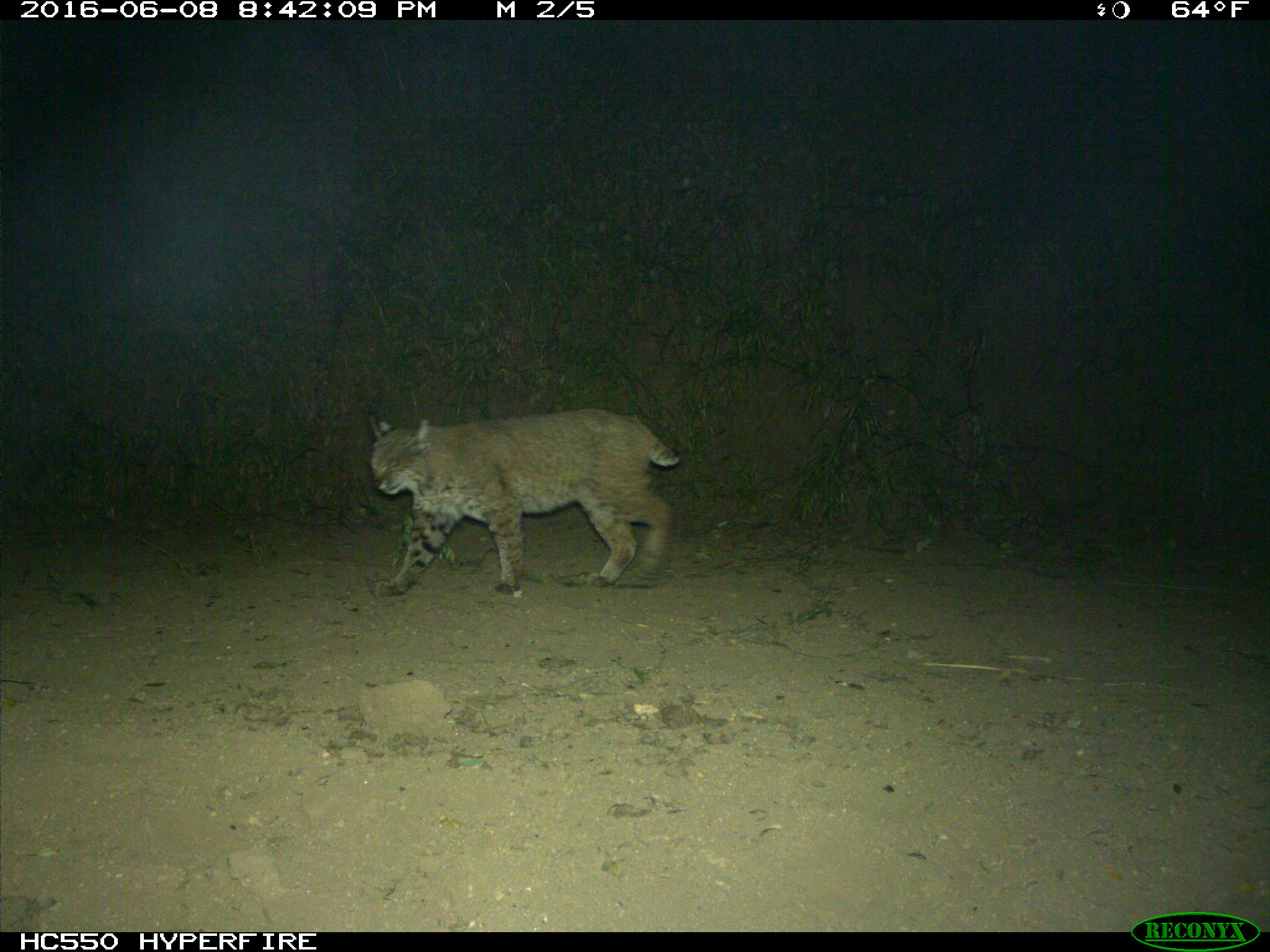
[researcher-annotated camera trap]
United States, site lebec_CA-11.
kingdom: Animalia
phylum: Chordata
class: Mammalia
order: Carnivora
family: Felidae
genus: Lynx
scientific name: Lynx rufus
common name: bobcat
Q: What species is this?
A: Lynx rufus (bobcat).